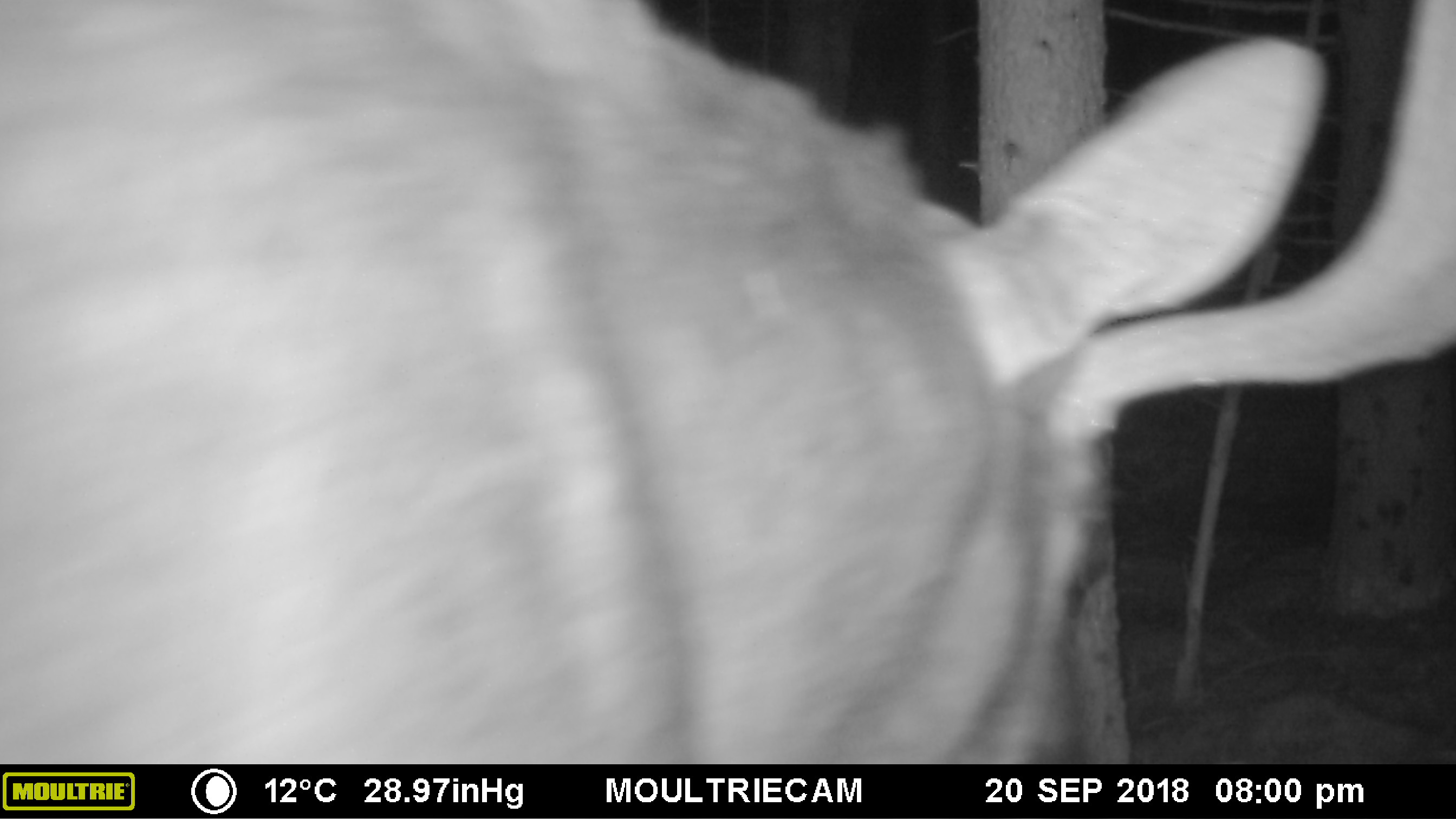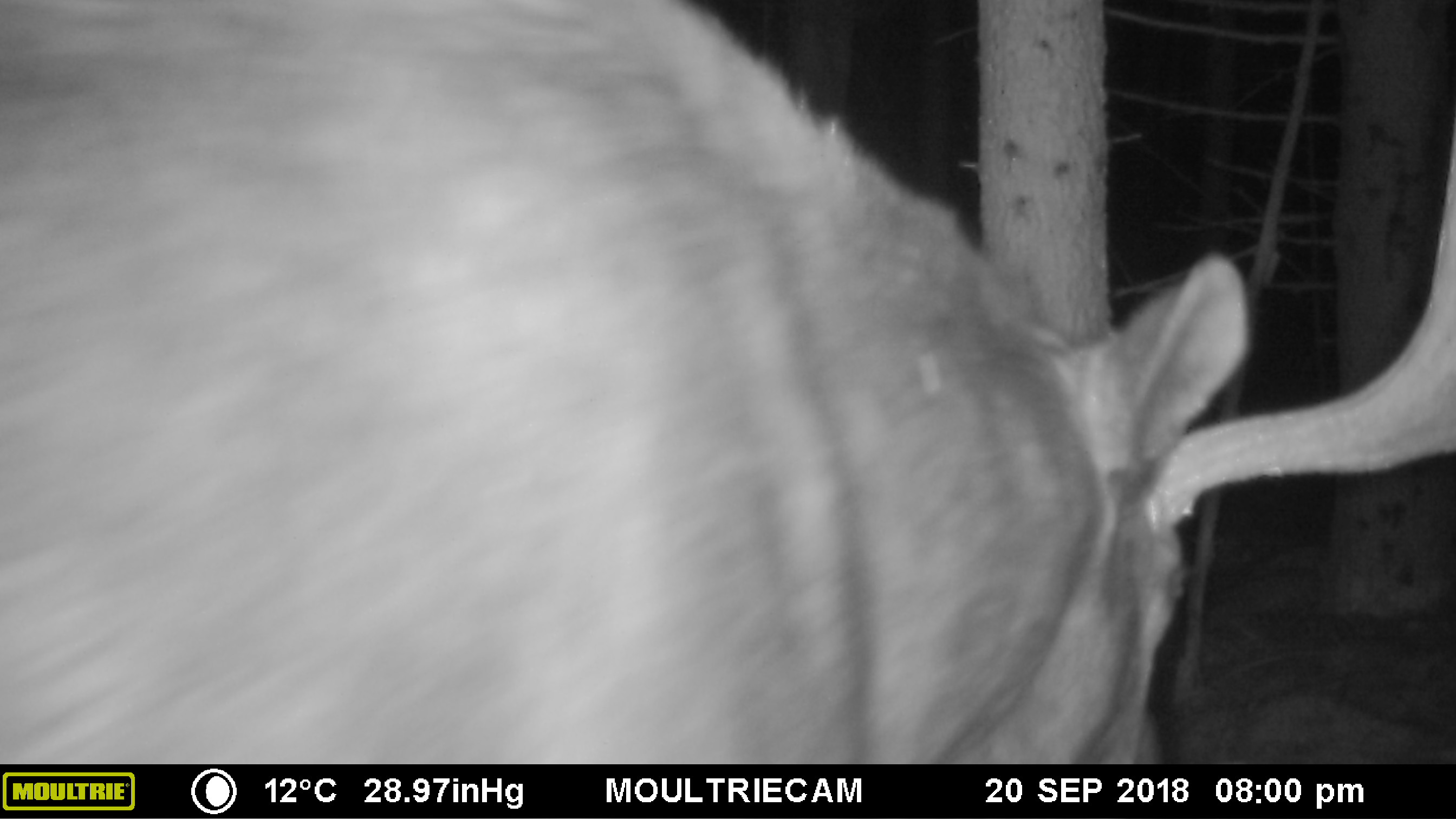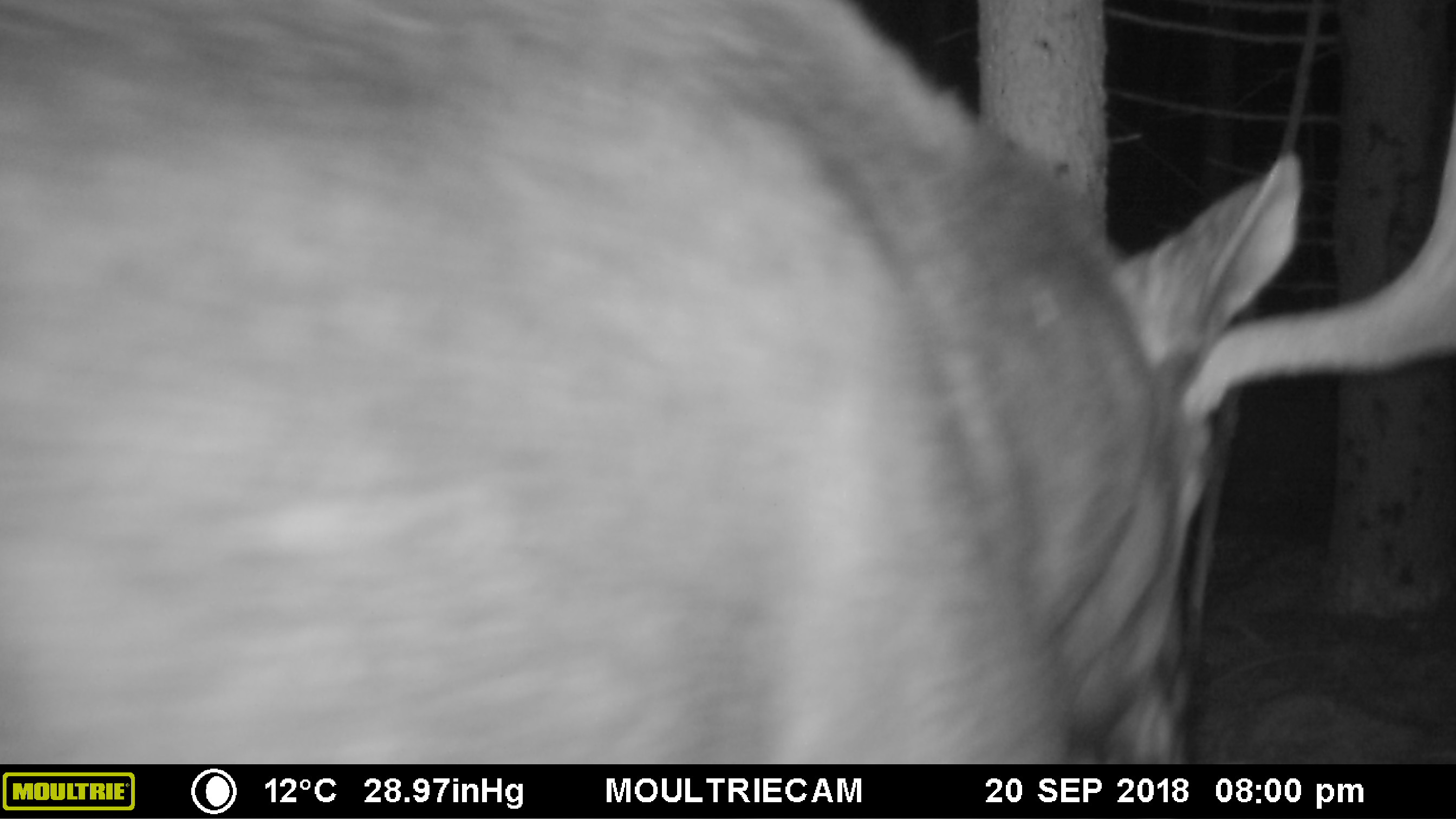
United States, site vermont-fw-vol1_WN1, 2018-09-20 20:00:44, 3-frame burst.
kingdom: Animalia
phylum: Chordata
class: Mammalia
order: Artiodactyla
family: Cervidae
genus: Alces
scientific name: Alces alces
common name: moose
Moose (Alces alces).